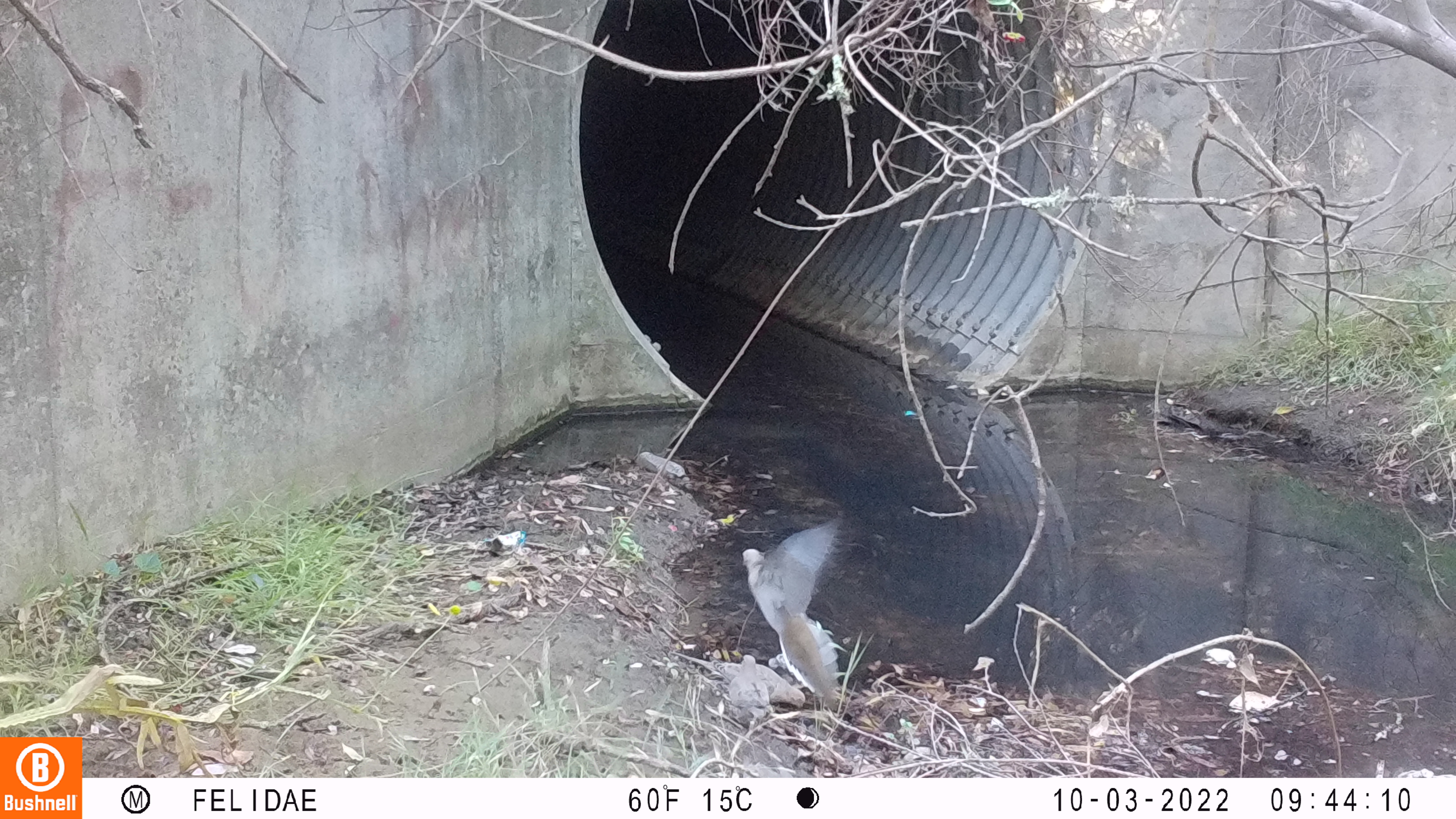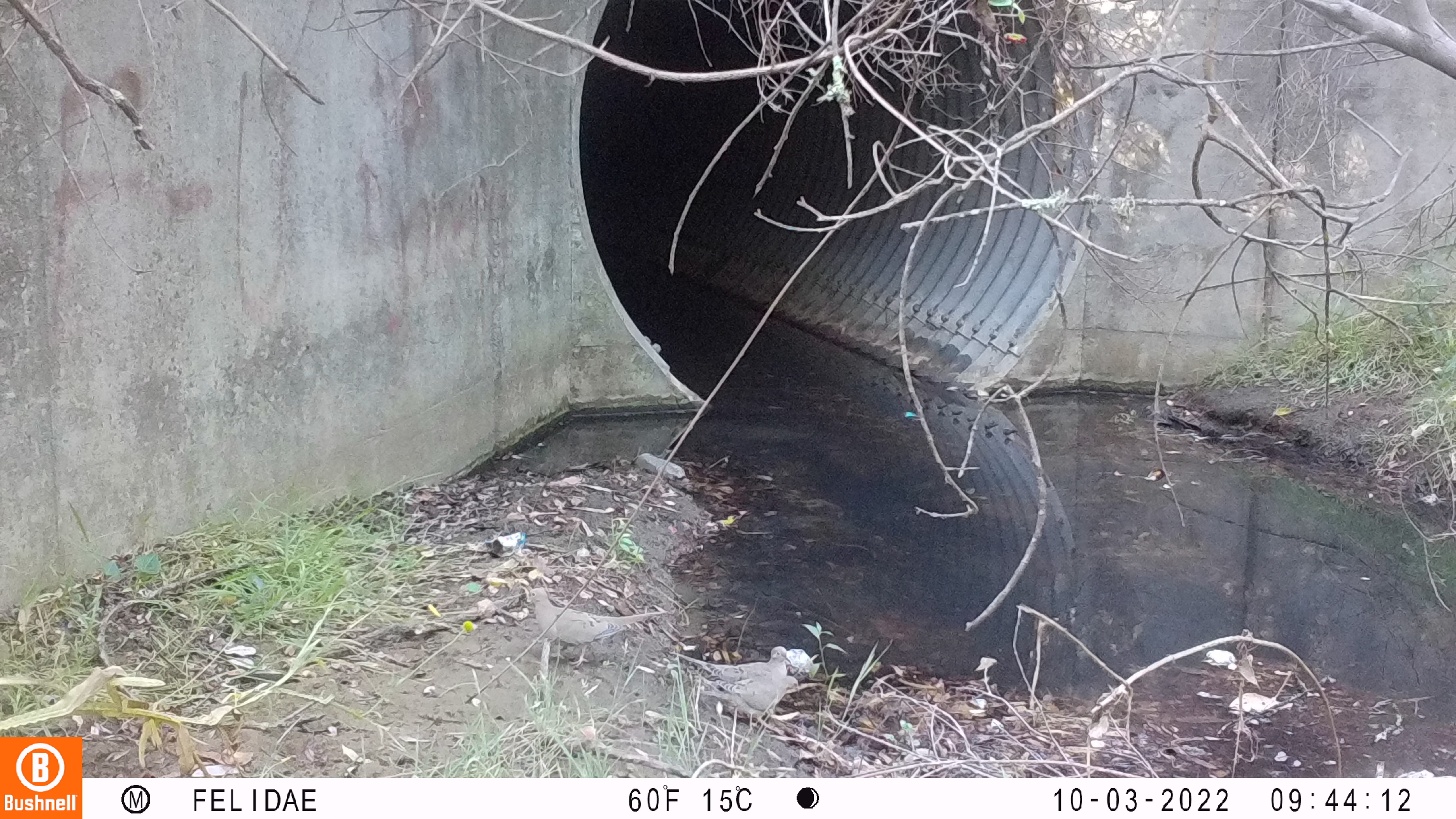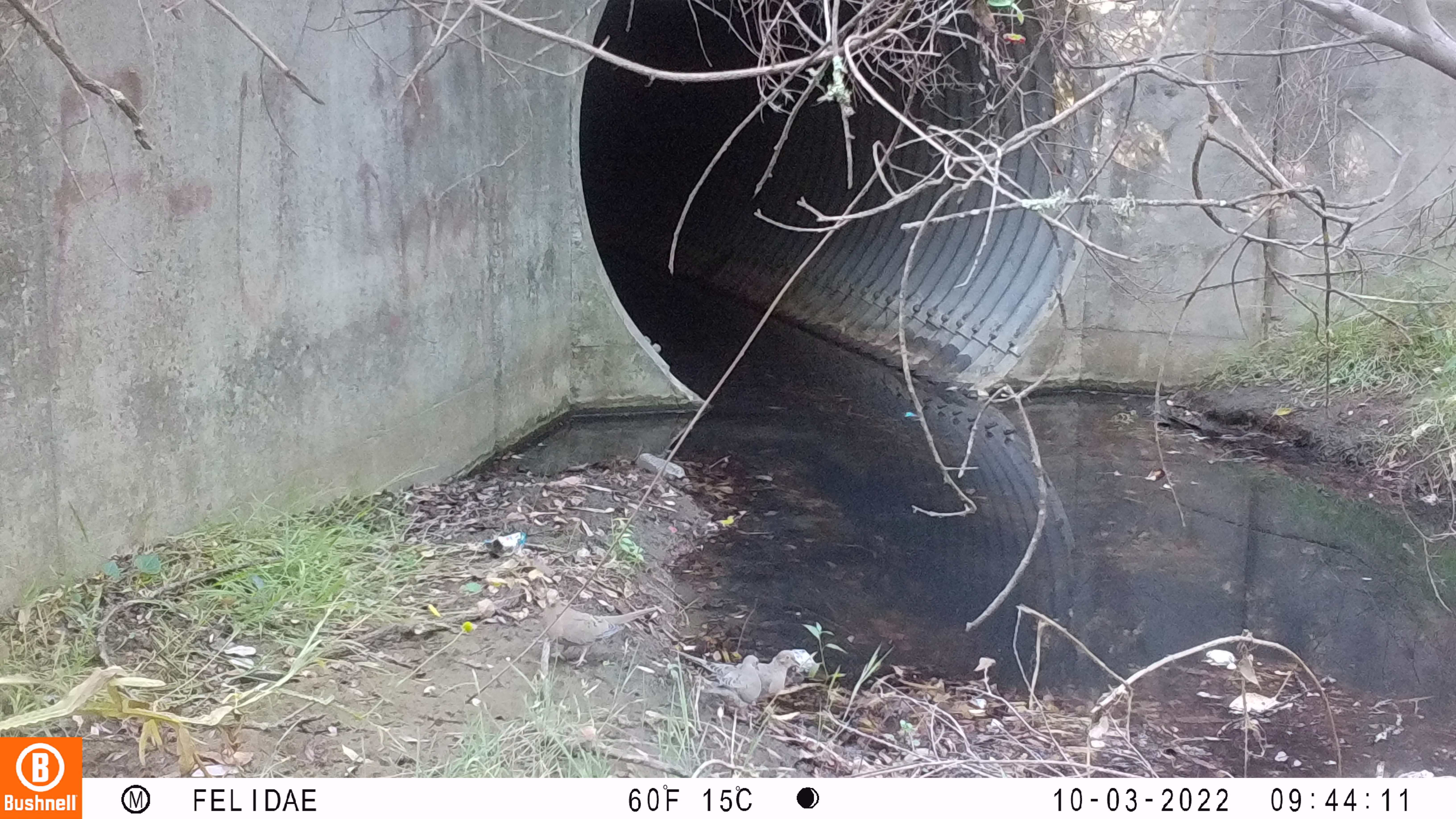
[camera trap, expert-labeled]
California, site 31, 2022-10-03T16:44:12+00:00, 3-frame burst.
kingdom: Animalia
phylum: Chordata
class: Aves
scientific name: Aves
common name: bird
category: unknown bird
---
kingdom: Animalia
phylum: Chordata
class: Aves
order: Columbiformes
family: Columbidae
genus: Zenaida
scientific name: Zenaida macroura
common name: mourning dove